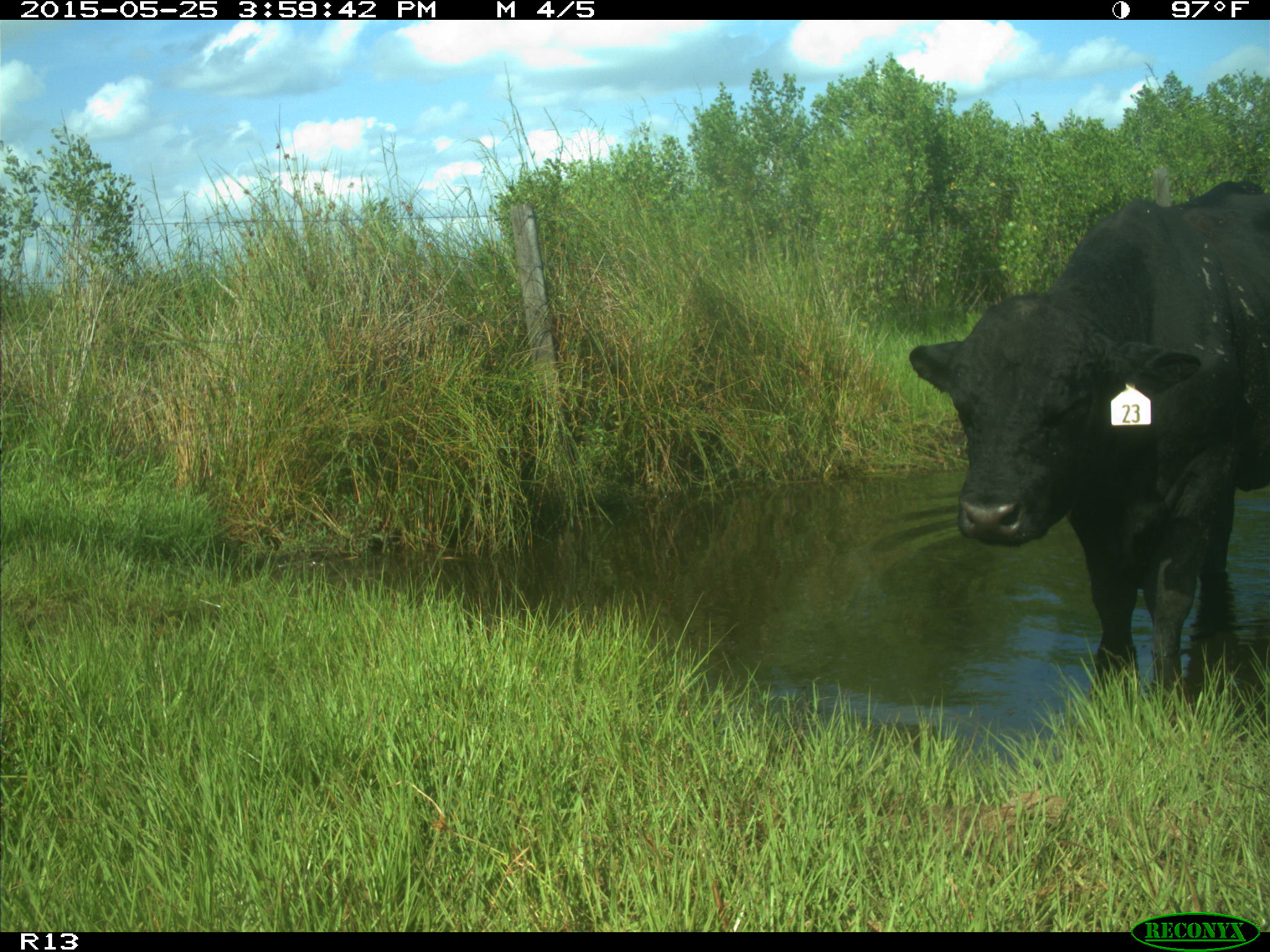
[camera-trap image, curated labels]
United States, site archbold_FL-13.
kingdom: Animalia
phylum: Chordata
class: Mammalia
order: Artiodactyla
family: Bovidae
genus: Bos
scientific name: Bos taurus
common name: domestic cow